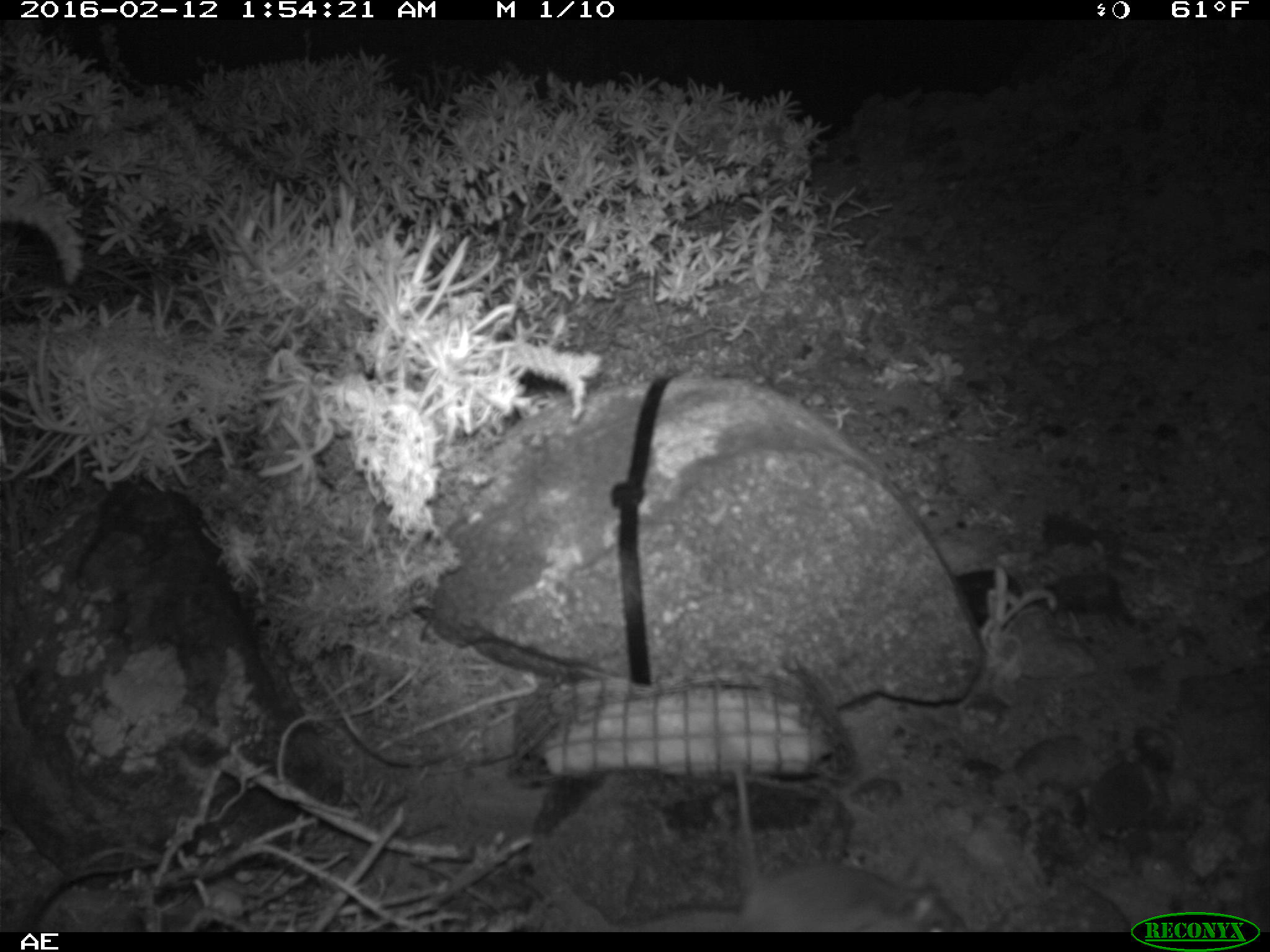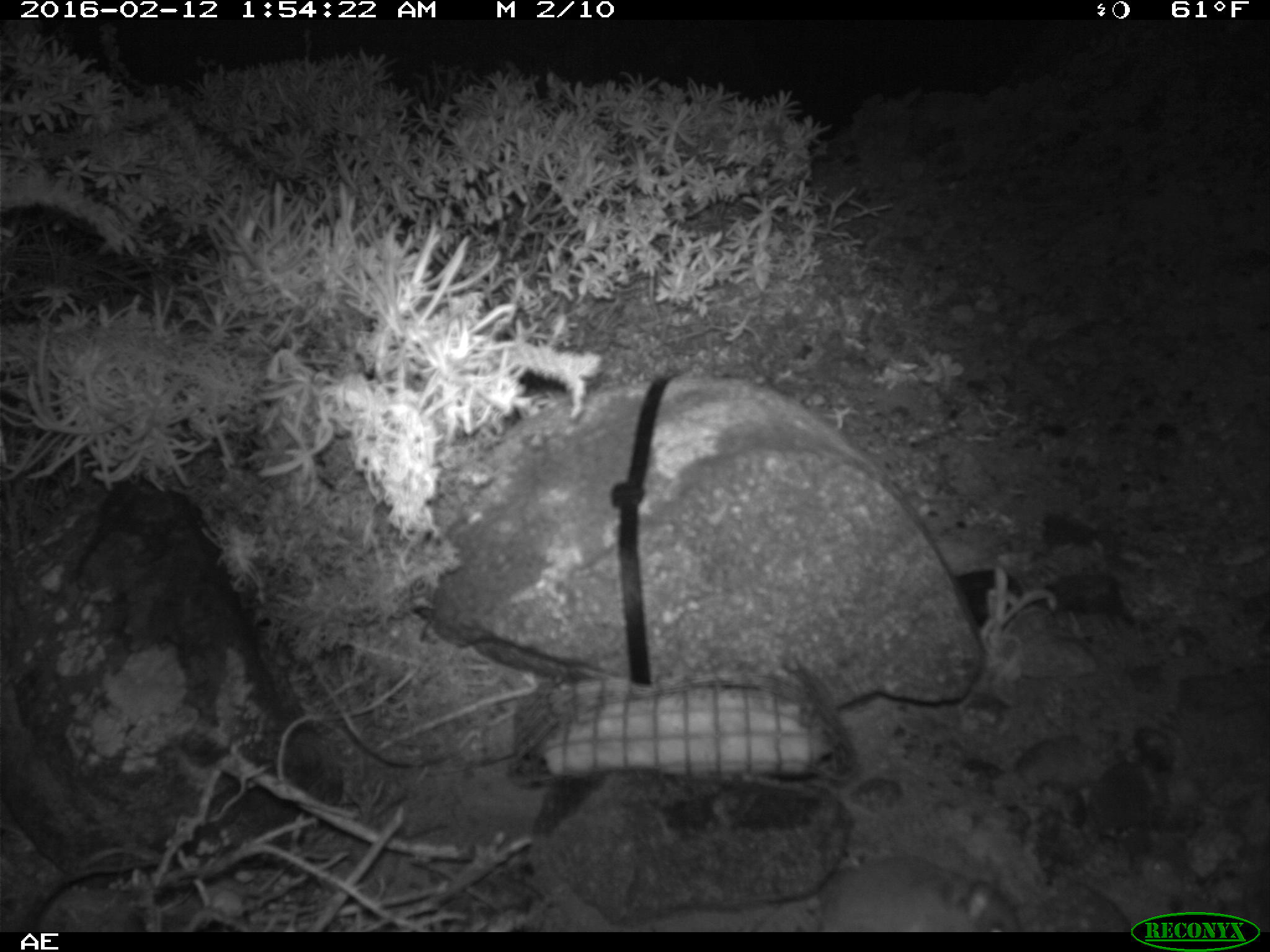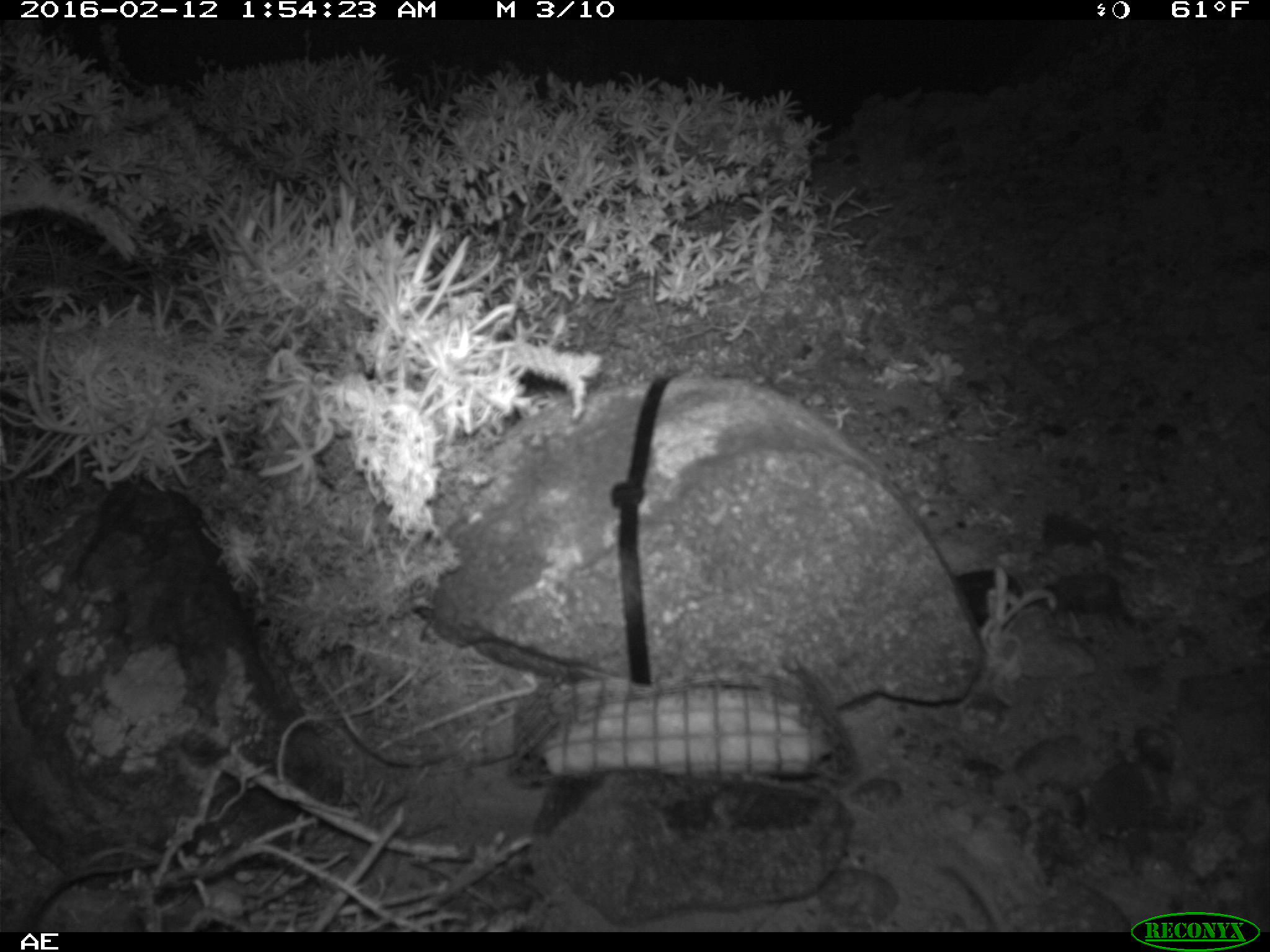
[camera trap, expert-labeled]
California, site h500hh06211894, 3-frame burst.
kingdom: Animalia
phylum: Chordata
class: Mammalia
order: Rodentia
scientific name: Rodentia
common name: rodent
Rodent (Rodentia).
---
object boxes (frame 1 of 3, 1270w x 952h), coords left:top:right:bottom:
rodent: 732:752:969:931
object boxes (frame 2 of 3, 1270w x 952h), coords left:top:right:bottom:
rodent: 818:858:1022:932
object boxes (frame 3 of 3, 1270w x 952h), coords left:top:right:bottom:
rodent: 935:853:1012:930